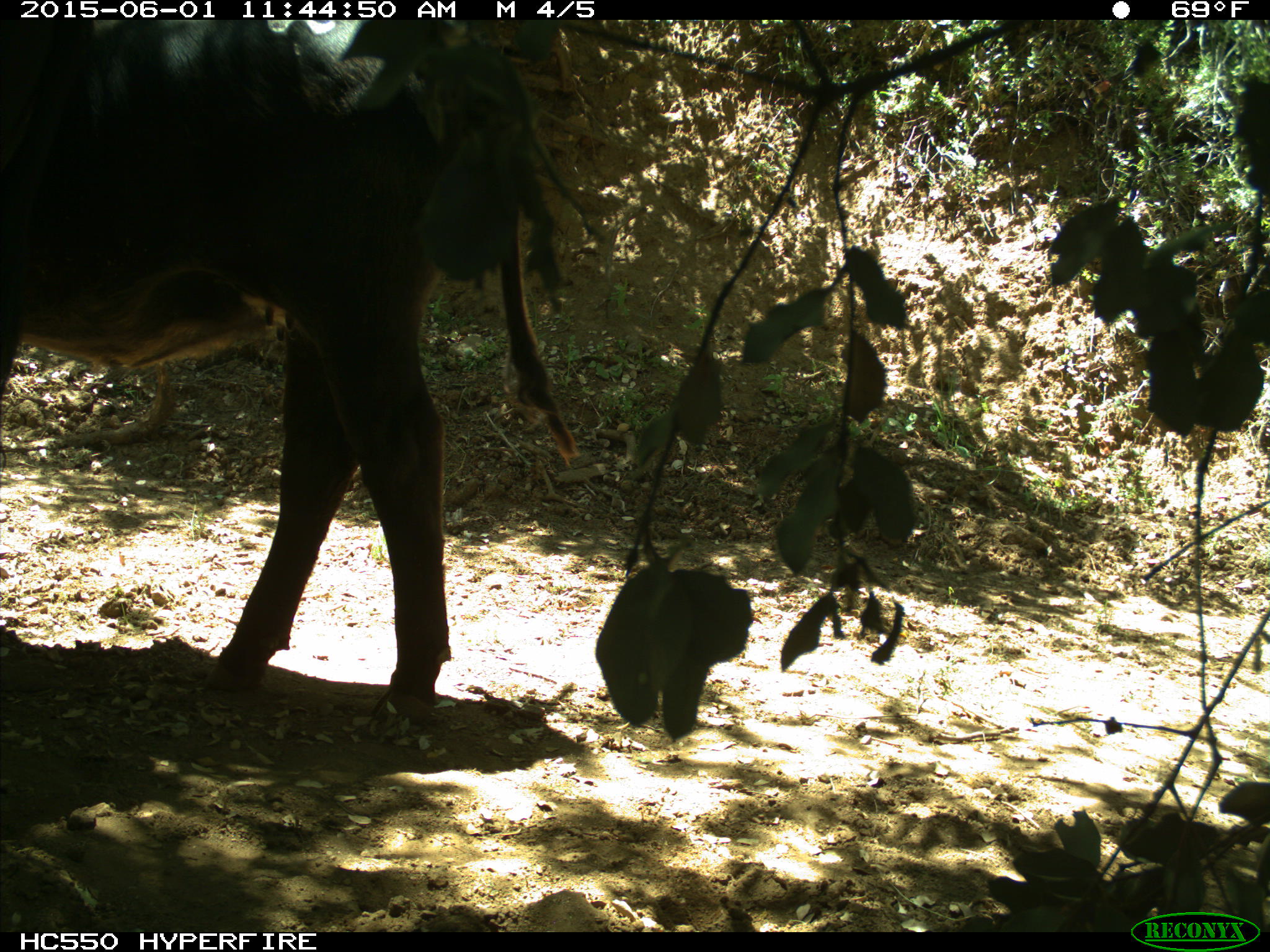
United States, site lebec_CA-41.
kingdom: Animalia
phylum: Chordata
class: Mammalia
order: Artiodactyla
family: Bovidae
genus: Bos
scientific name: Bos taurus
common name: domestic cow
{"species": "Bos taurus (domestic cow)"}